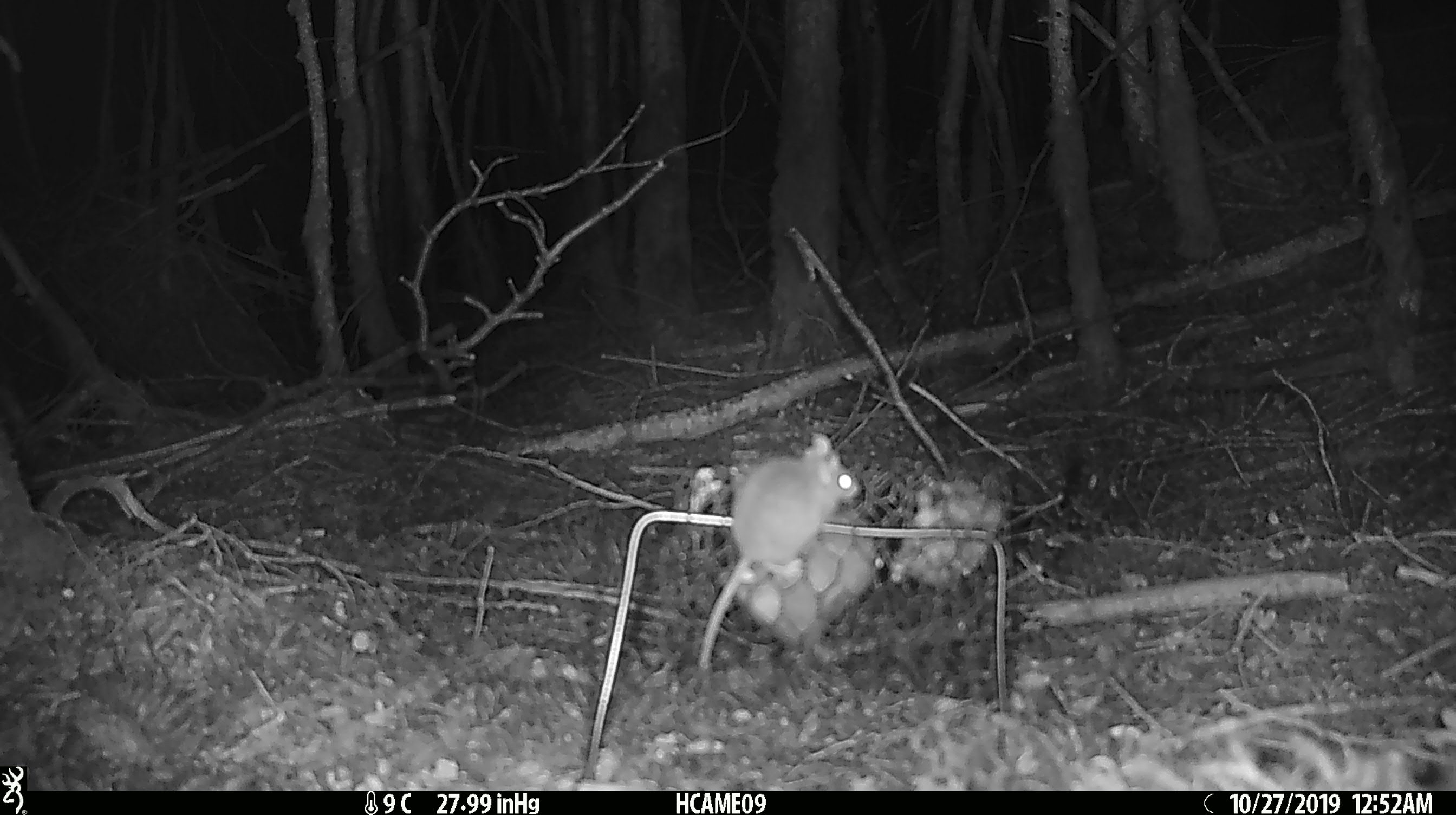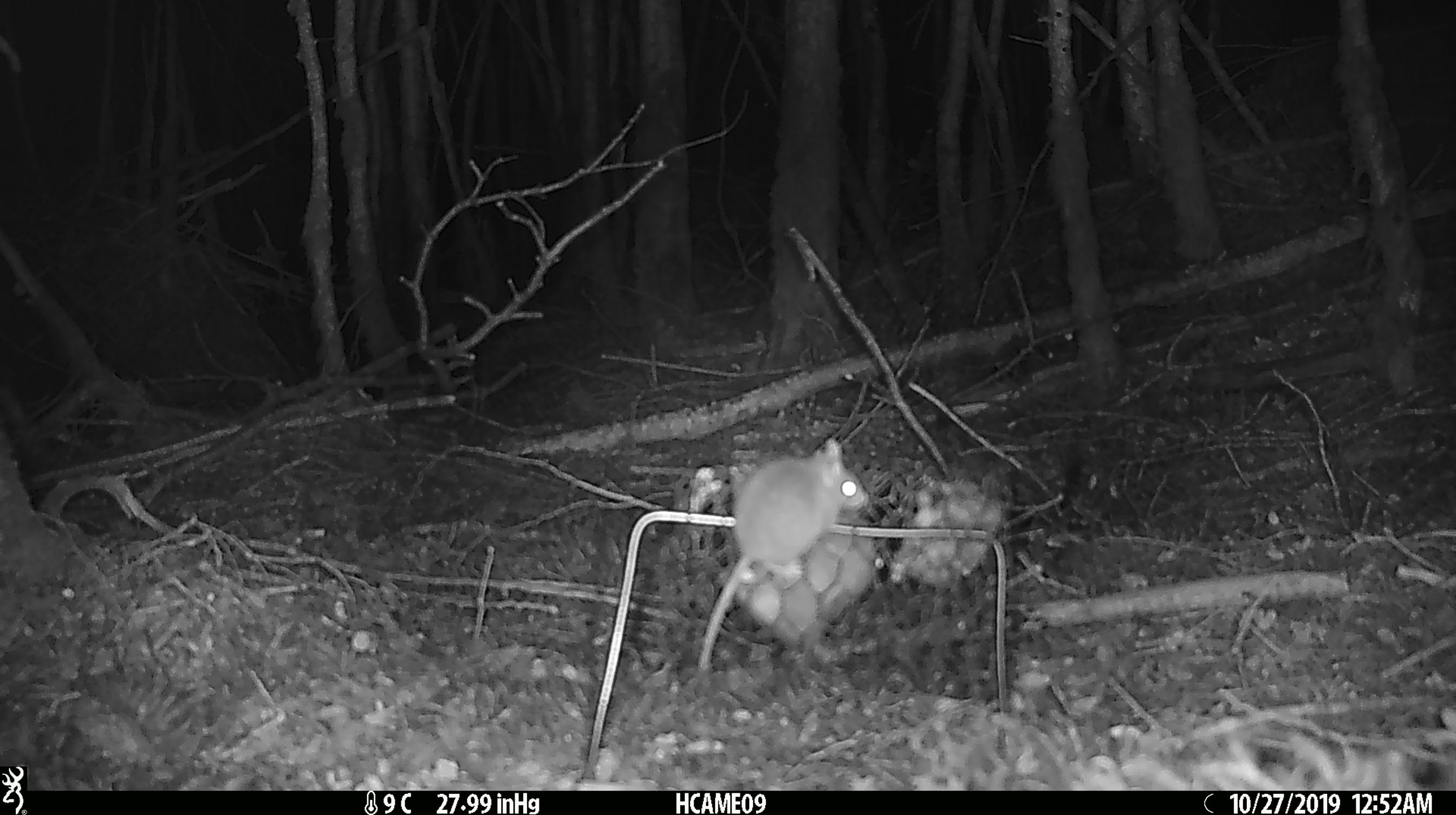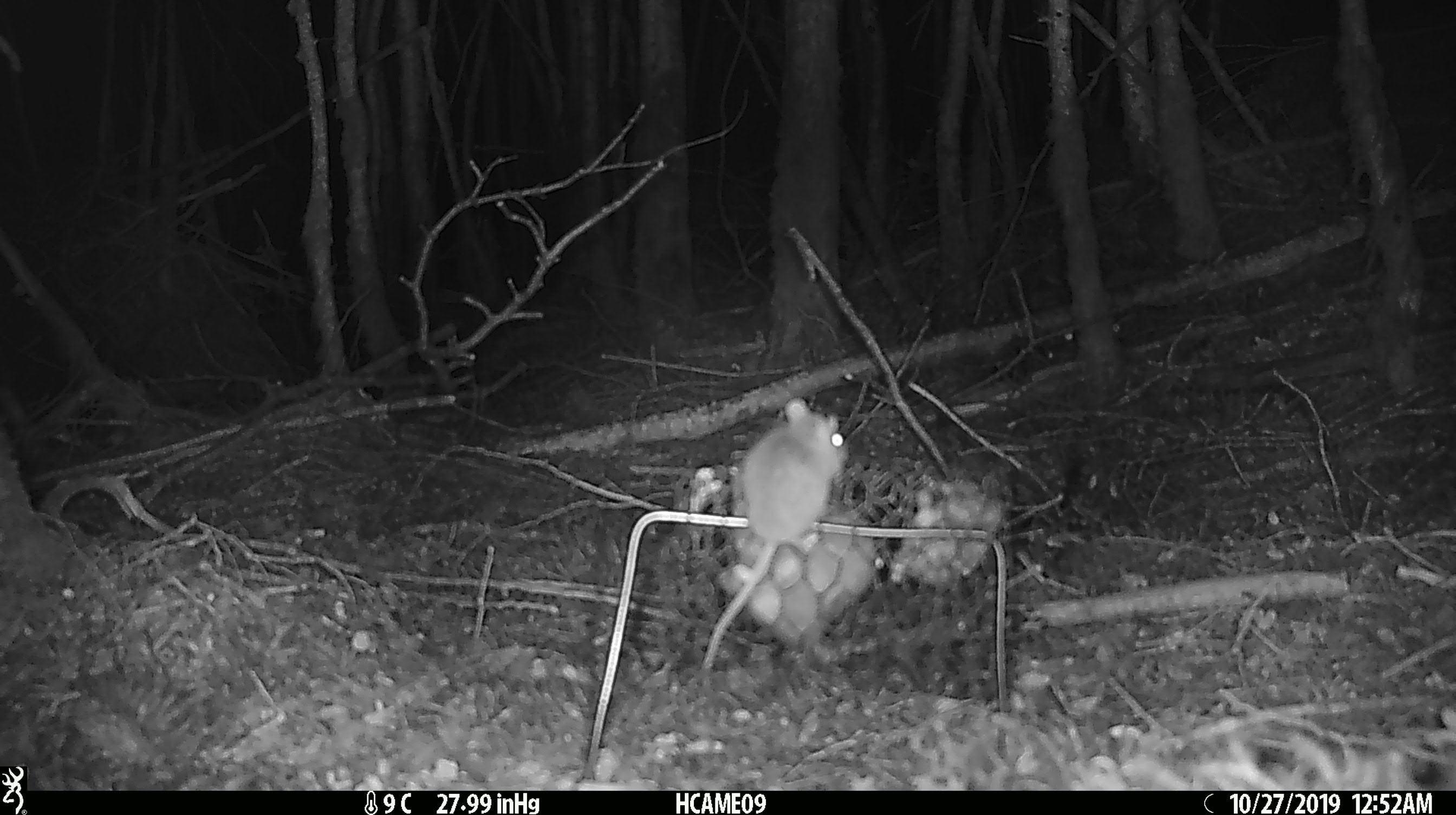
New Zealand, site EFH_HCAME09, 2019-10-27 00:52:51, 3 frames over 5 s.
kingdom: Animalia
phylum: Chordata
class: Mammalia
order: Rodentia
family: Muridae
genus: Mus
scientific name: Mus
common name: mouse